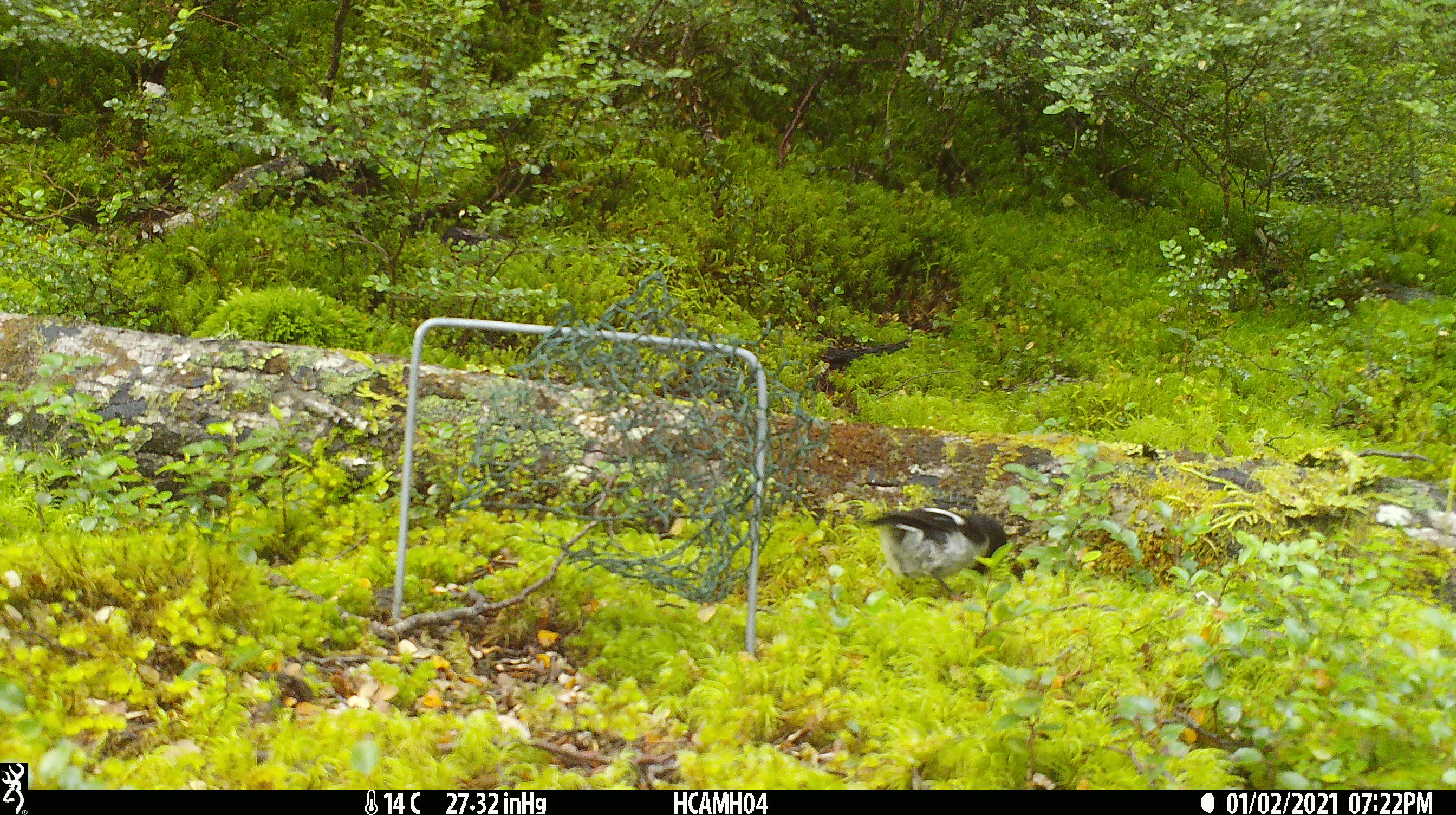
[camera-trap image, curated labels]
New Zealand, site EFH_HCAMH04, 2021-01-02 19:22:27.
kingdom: Animalia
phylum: Chordata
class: Aves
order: Passeriformes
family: Petroicidae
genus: Petroica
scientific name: Petroica macrocephala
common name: tomtit